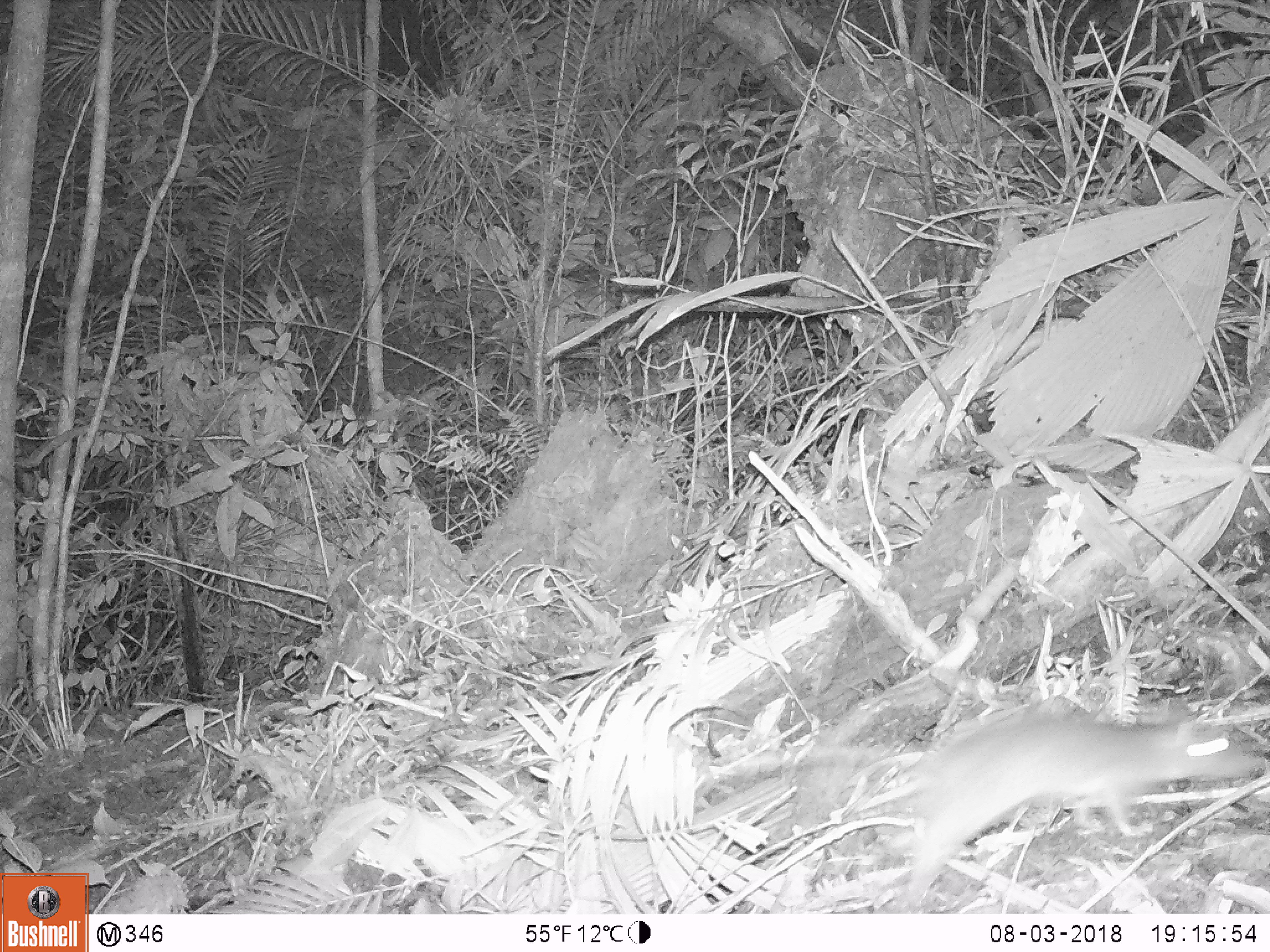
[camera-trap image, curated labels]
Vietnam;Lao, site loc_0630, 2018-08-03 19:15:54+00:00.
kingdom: Animalia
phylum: Chordata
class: Mammalia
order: Rodentia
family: Muridae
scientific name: Muridae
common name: old-world mice and rats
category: unidentified murid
Unidentified murid (old-world mice and rats) (Muridae). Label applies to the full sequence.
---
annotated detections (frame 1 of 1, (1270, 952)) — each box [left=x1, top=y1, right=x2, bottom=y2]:
unidentified murid: [left=707, top=696, right=1267, bottom=911]